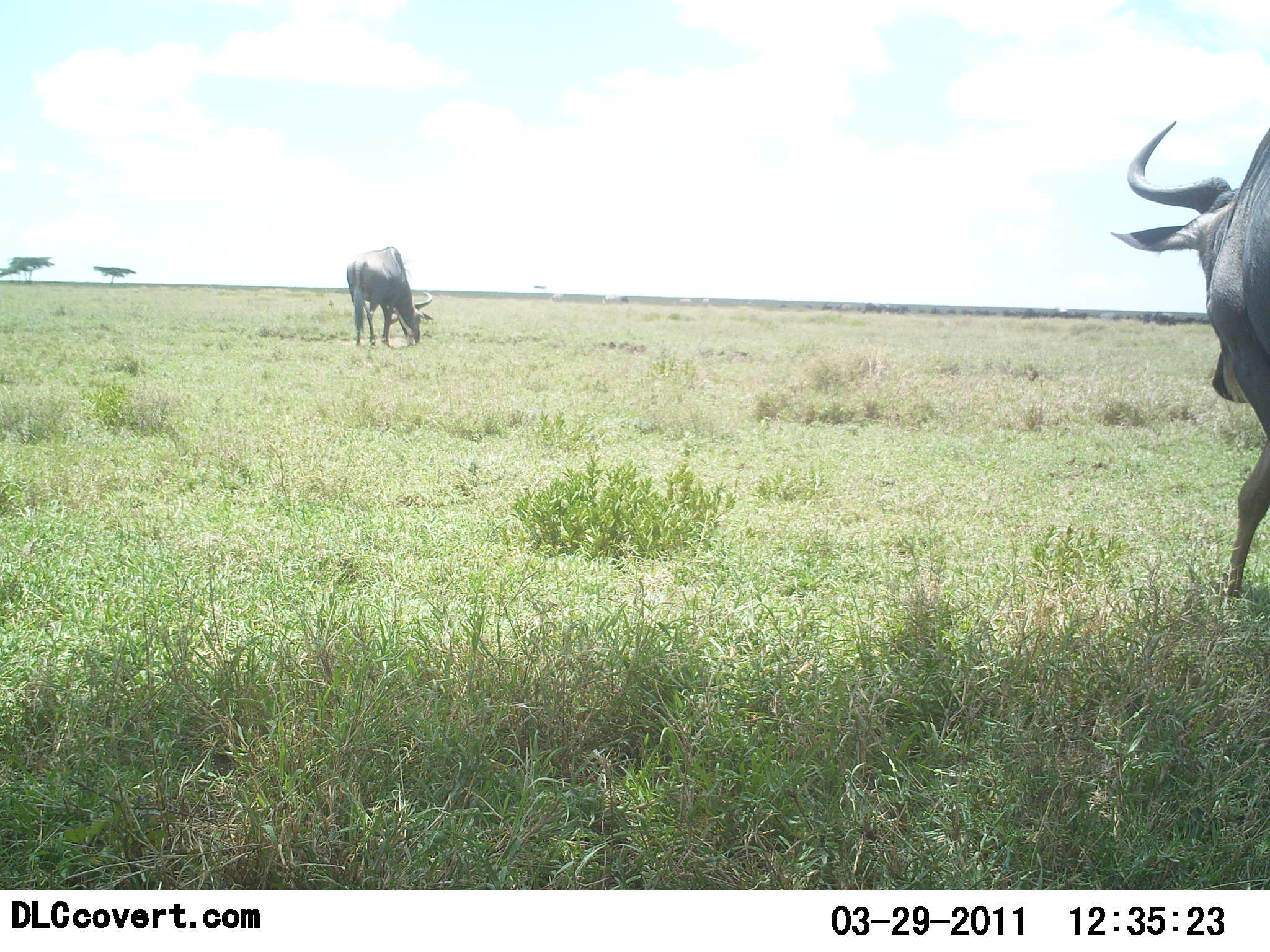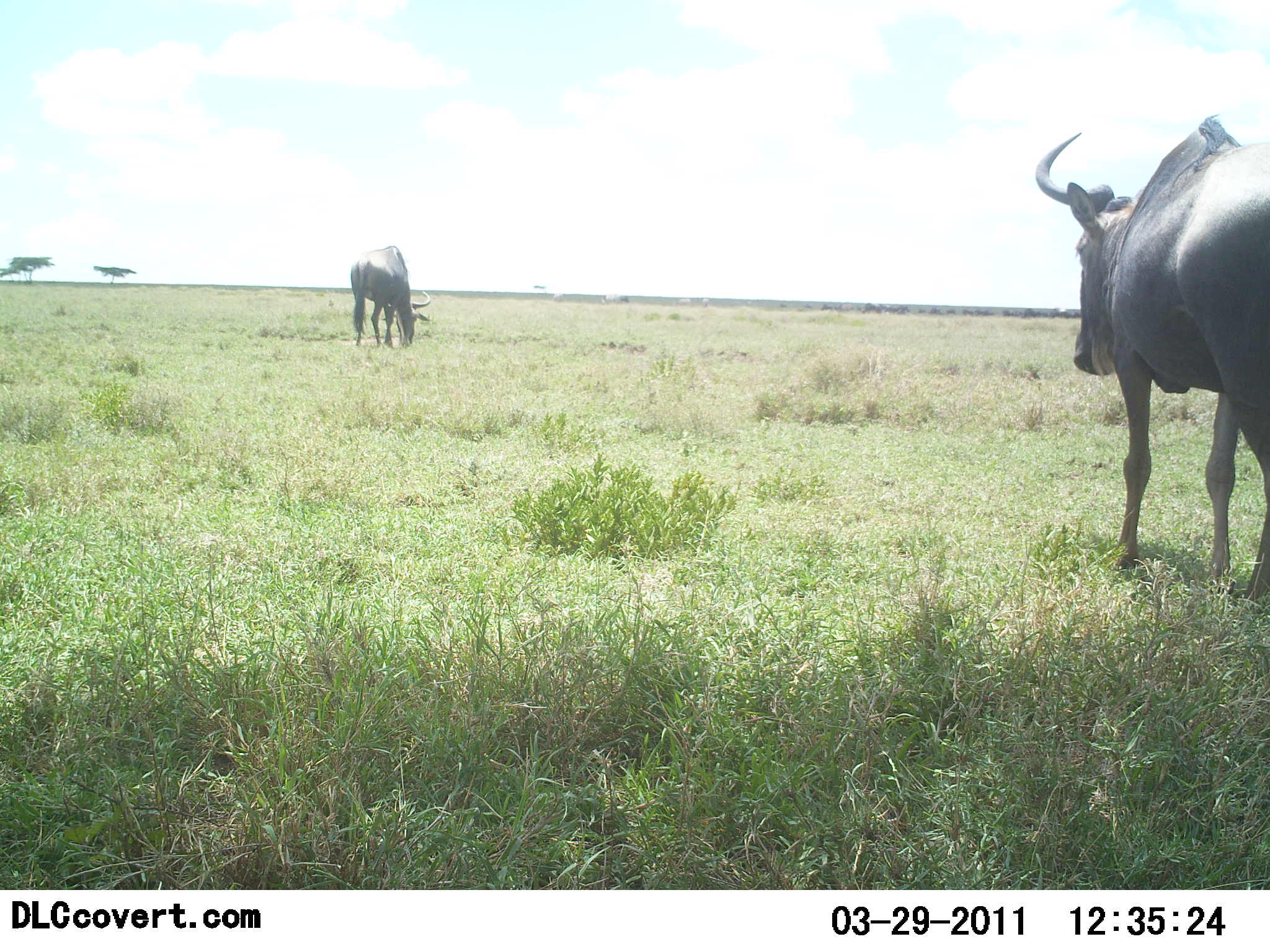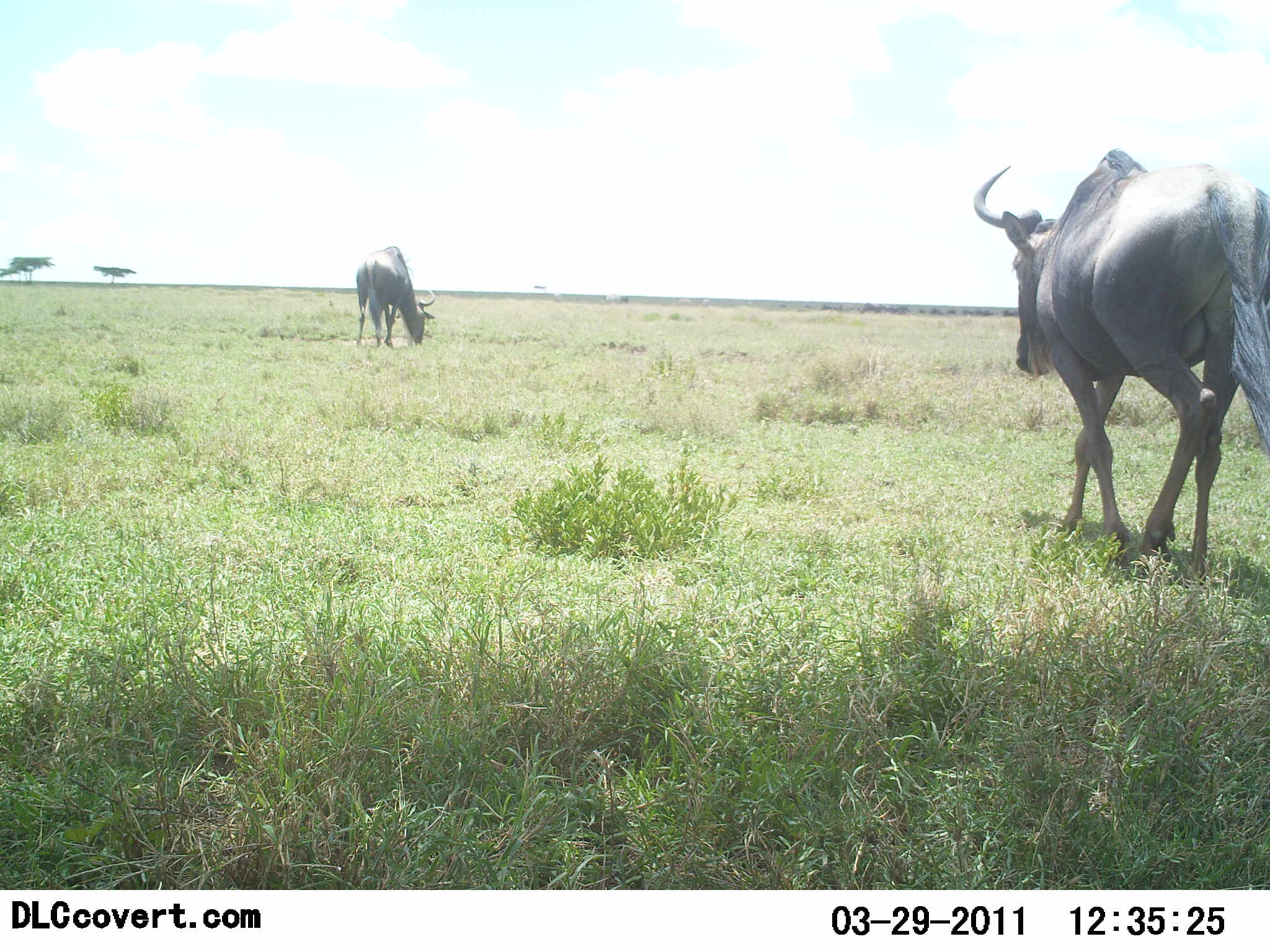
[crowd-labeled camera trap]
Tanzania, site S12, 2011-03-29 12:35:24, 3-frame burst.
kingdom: Animalia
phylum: Chordata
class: Mammalia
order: Artiodactyla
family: Bovidae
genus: Connochaetes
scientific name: Connochaetes taurinus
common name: blue wildebeest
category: wildebeest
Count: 2.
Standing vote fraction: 15%.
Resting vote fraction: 0%.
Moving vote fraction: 92%.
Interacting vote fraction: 0%.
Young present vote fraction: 0%.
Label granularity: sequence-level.